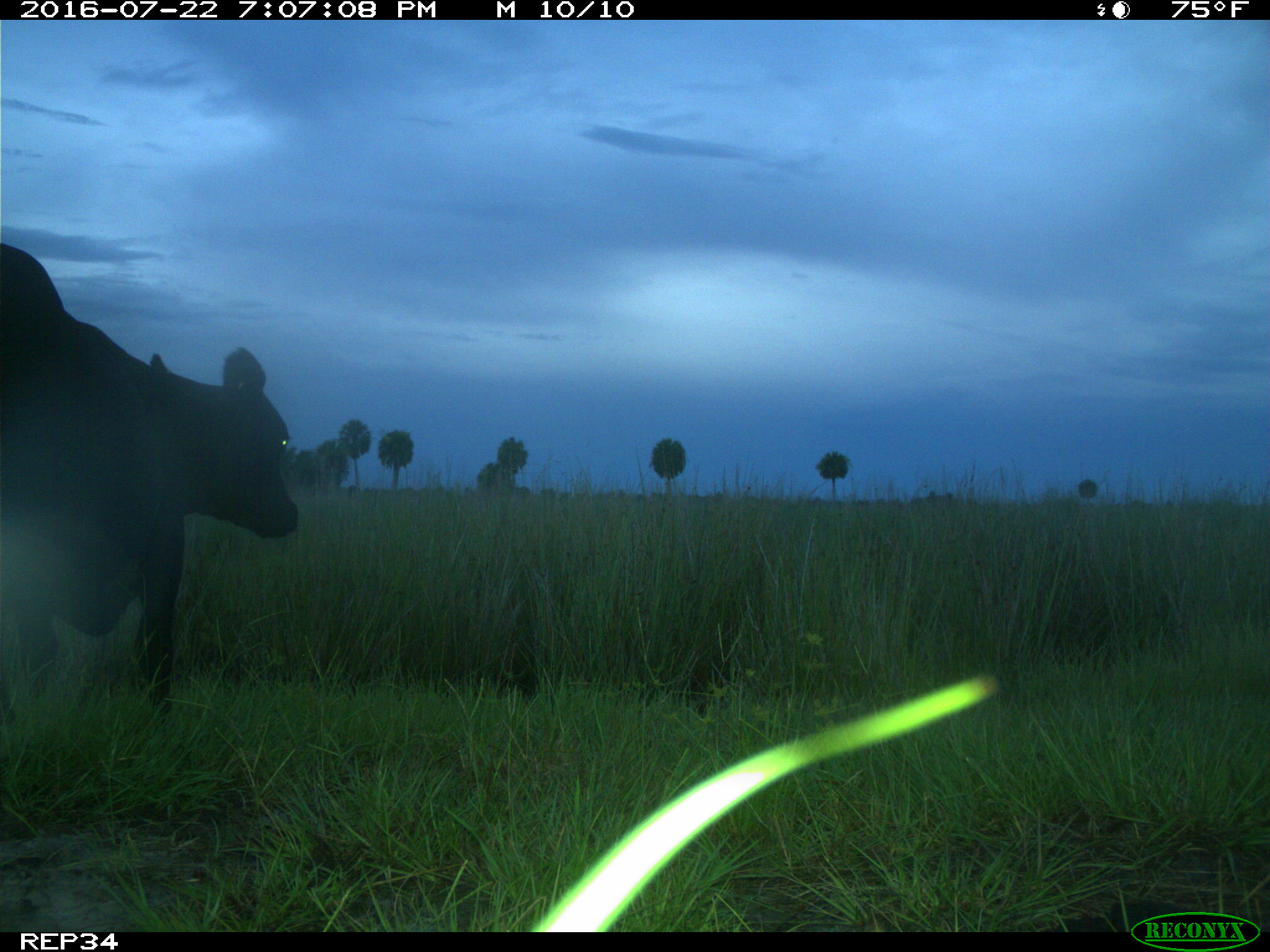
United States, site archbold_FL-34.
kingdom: Animalia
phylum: Chordata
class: Mammalia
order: Artiodactyla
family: Bovidae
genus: Bos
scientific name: Bos taurus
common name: domestic cow